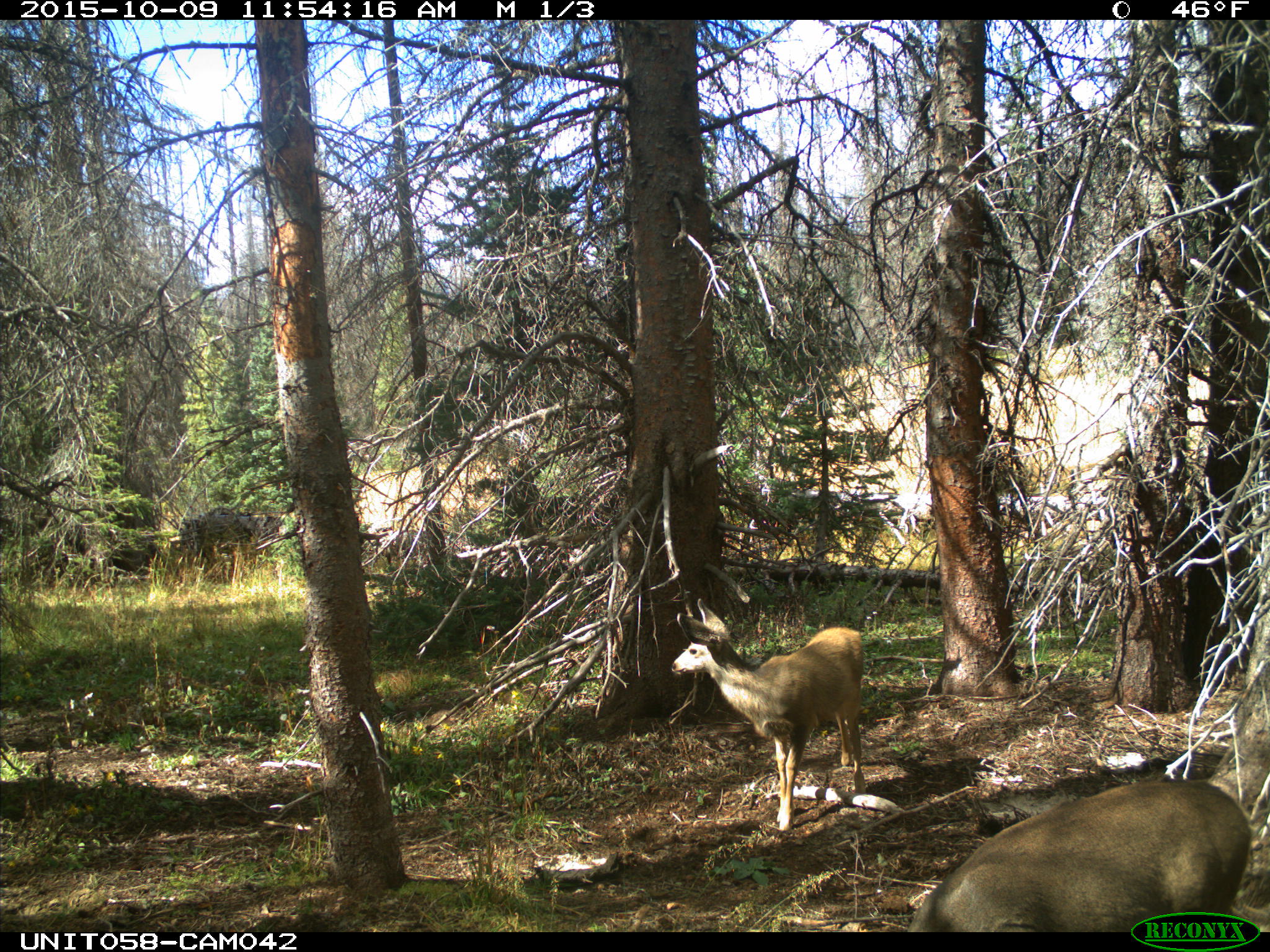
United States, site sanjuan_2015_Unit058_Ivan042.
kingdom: Animalia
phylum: Chordata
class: Mammalia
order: Artiodactyla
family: Cervidae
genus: Odocoileus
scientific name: Odocoileus hemionus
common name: mule deer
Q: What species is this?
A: Odocoileus hemionus (mule deer).